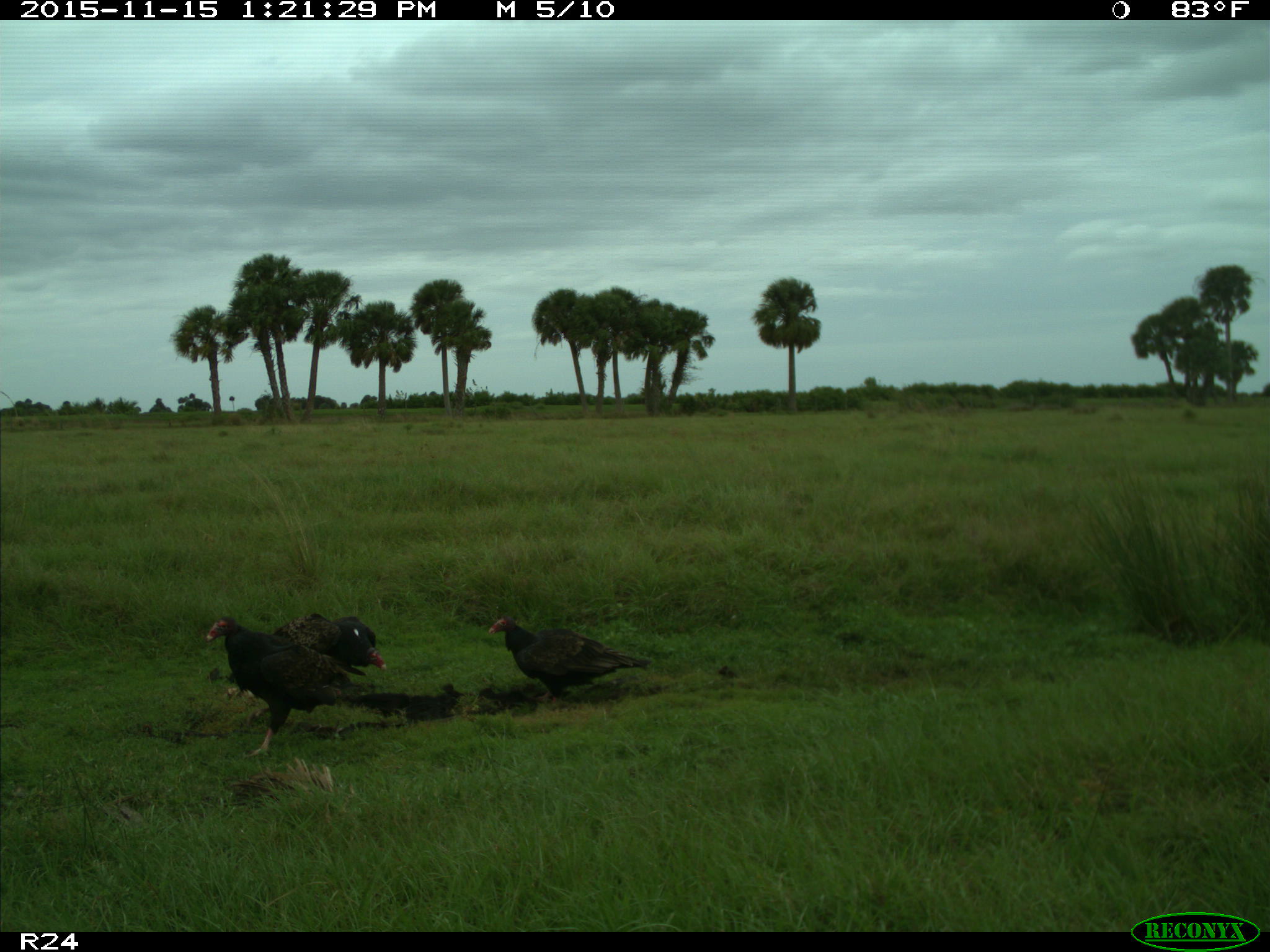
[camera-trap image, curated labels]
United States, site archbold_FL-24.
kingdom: Animalia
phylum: Chordata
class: Aves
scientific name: Aves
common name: birds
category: unidentified bird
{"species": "unidentified bird (birds) (Aves)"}